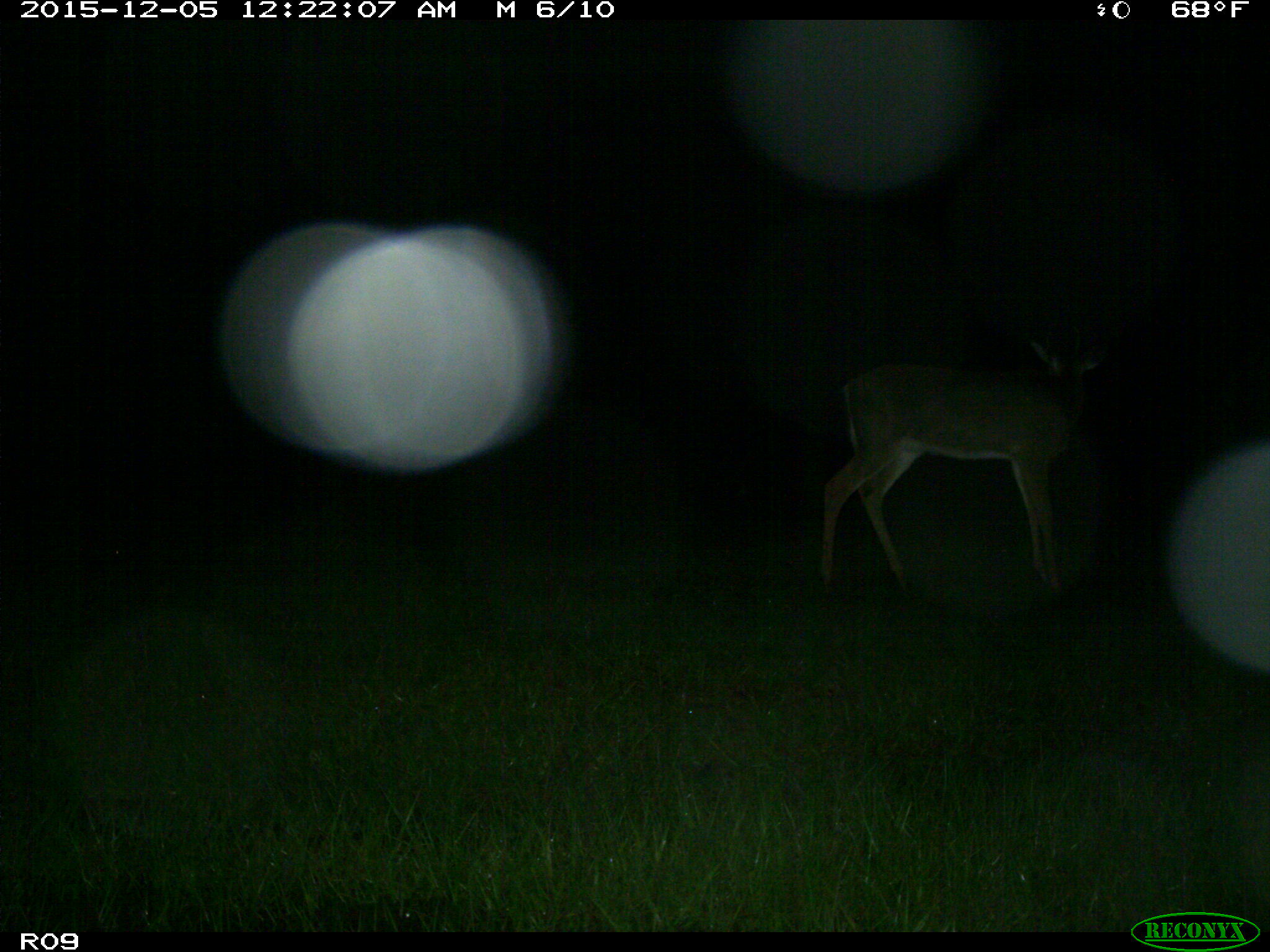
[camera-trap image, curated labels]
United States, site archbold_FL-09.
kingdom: Animalia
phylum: Chordata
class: Mammalia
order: Artiodactyla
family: Cervidae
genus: Odocoileus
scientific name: Odocoileus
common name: deer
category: unidentified deer